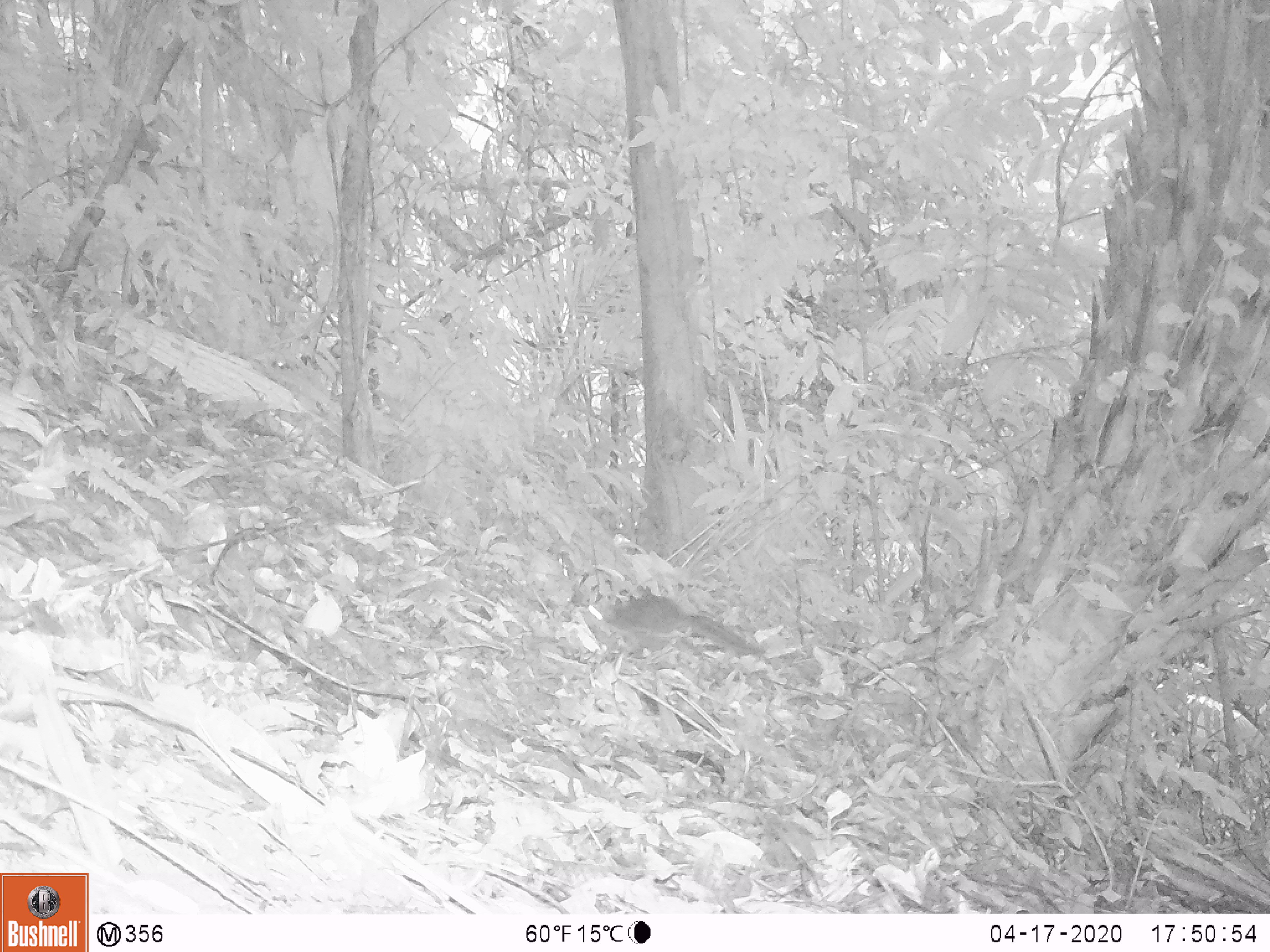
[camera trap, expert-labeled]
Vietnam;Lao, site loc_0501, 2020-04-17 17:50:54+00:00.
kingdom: Animalia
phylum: Chordata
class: Mammalia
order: Rodentia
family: Sciuridae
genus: Sciurus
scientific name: Sciurus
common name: squirrel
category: unidentified squirrel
Unidentified squirrel (squirrel) (Sciurus). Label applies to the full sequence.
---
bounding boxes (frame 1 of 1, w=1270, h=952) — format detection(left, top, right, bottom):
unidentified squirrel: detection(588, 595, 766, 658)